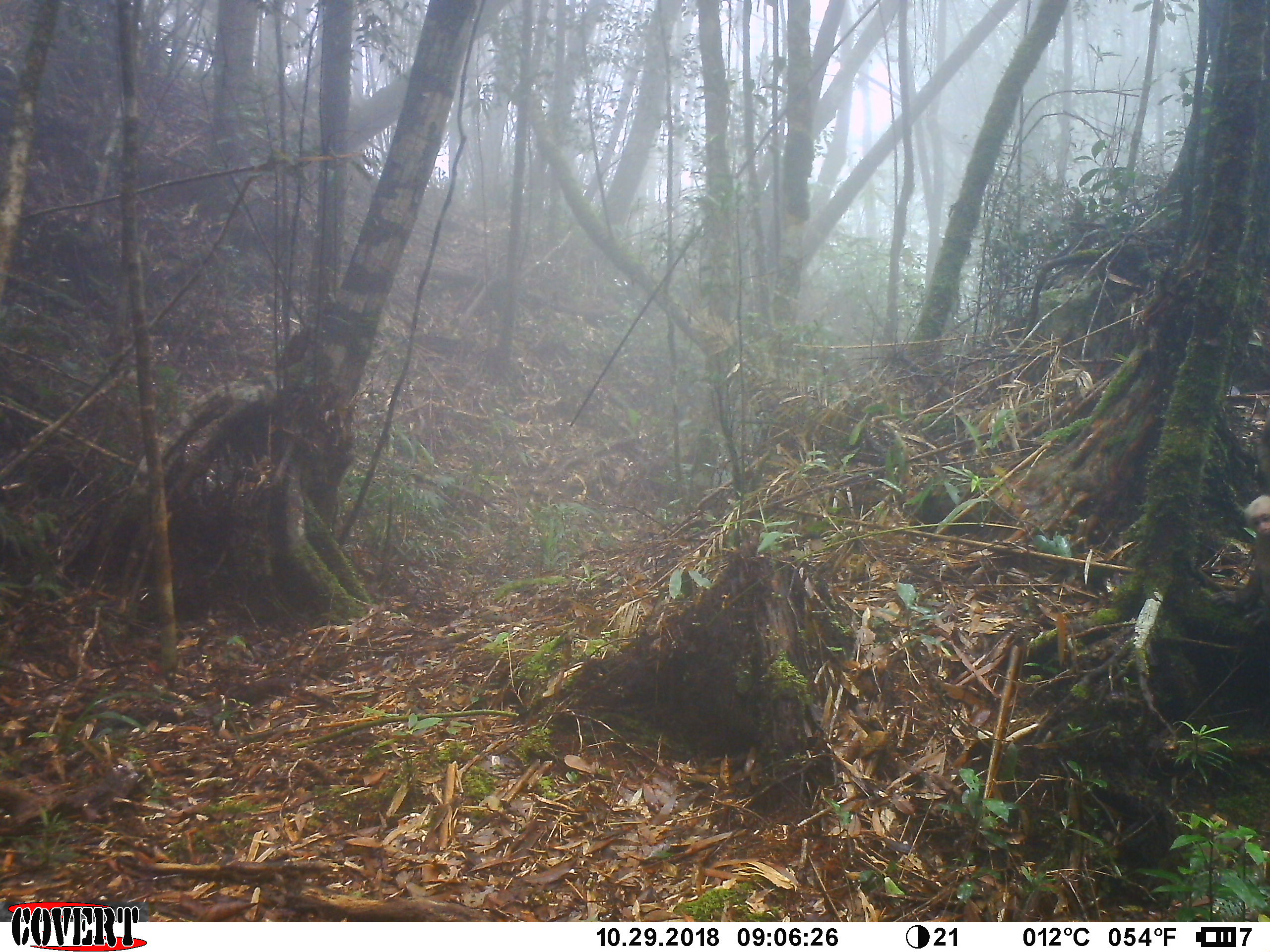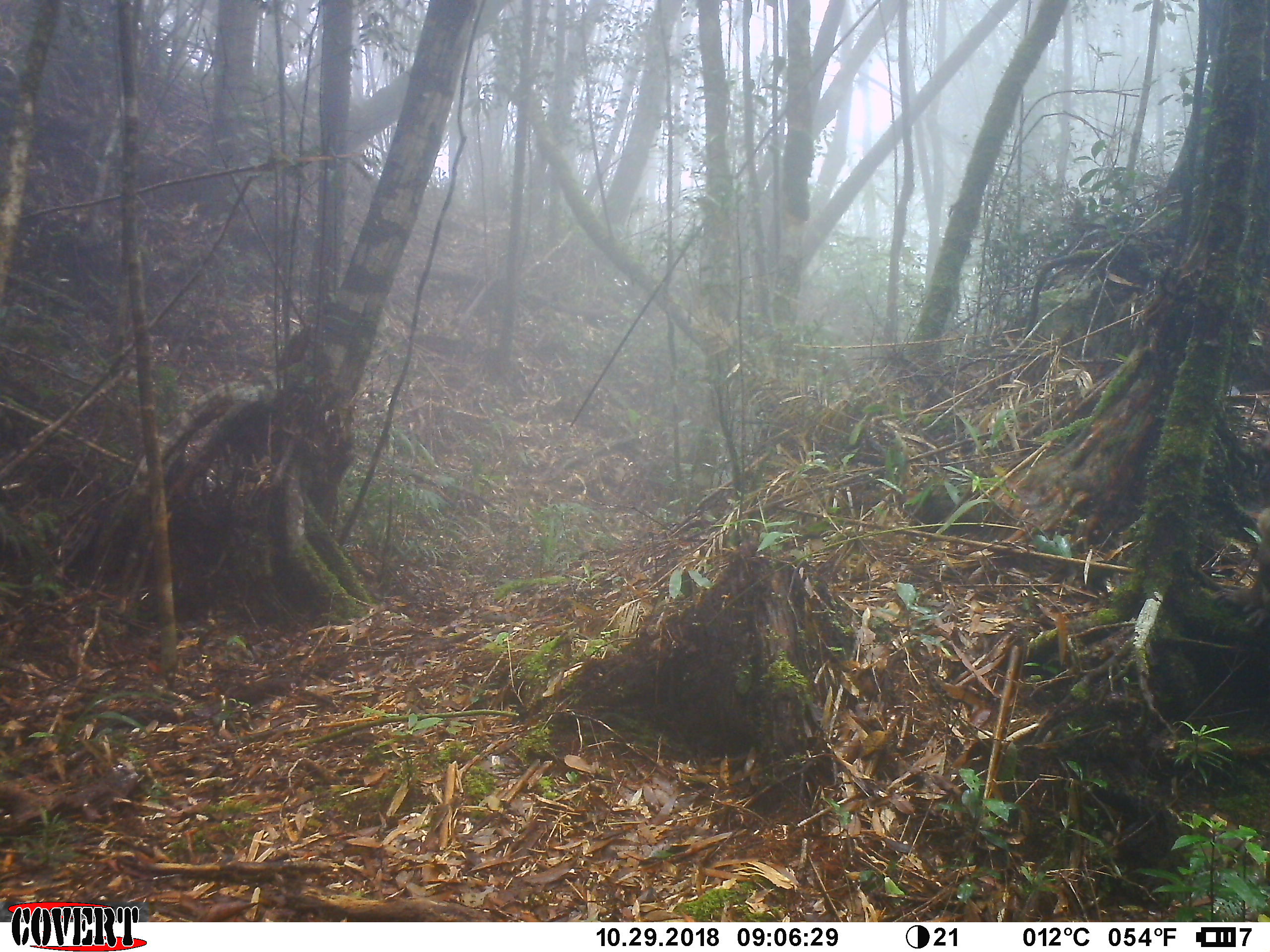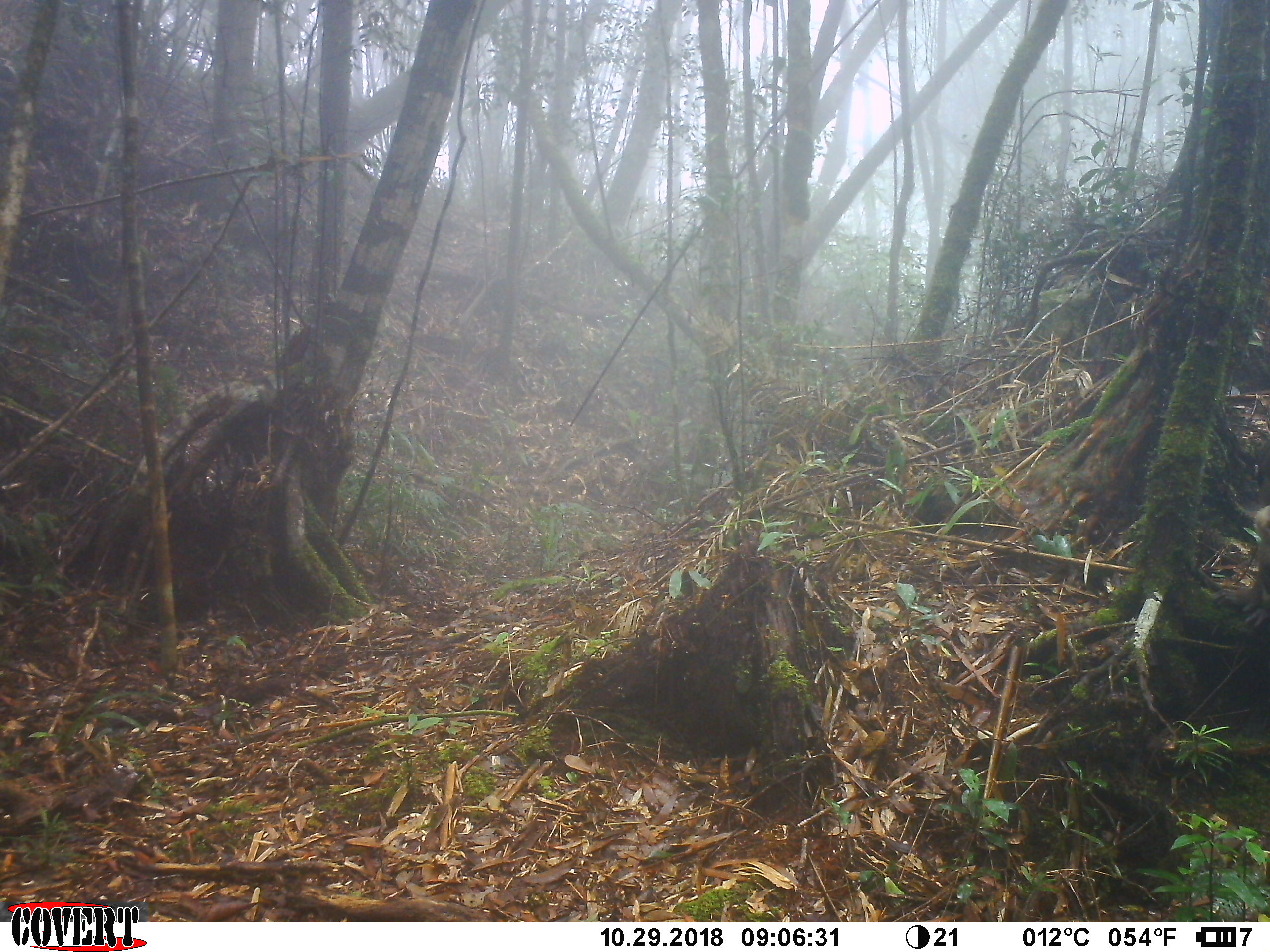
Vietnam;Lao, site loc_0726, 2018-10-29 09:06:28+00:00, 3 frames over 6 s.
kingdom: Animalia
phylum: Chordata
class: Mammalia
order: Primates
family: Cercopithecidae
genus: Macaca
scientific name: Macaca arctoides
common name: stump-tailed macaque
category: stump tailed macaque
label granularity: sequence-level